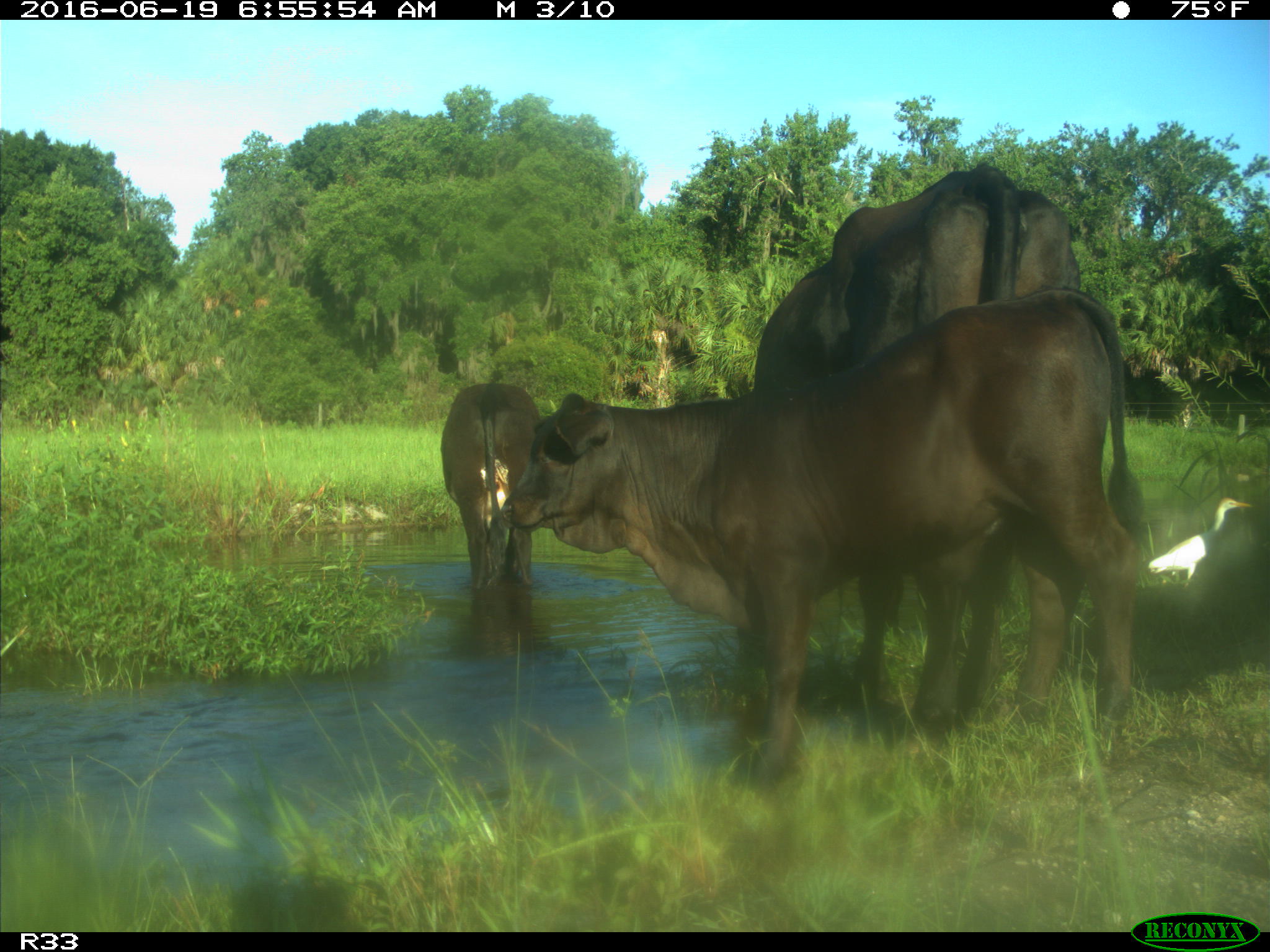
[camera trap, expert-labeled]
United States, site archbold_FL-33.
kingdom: Animalia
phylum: Chordata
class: Mammalia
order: Artiodactyla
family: Bovidae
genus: Bos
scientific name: Bos taurus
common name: domestic cow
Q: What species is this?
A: Bos taurus (domestic cow).